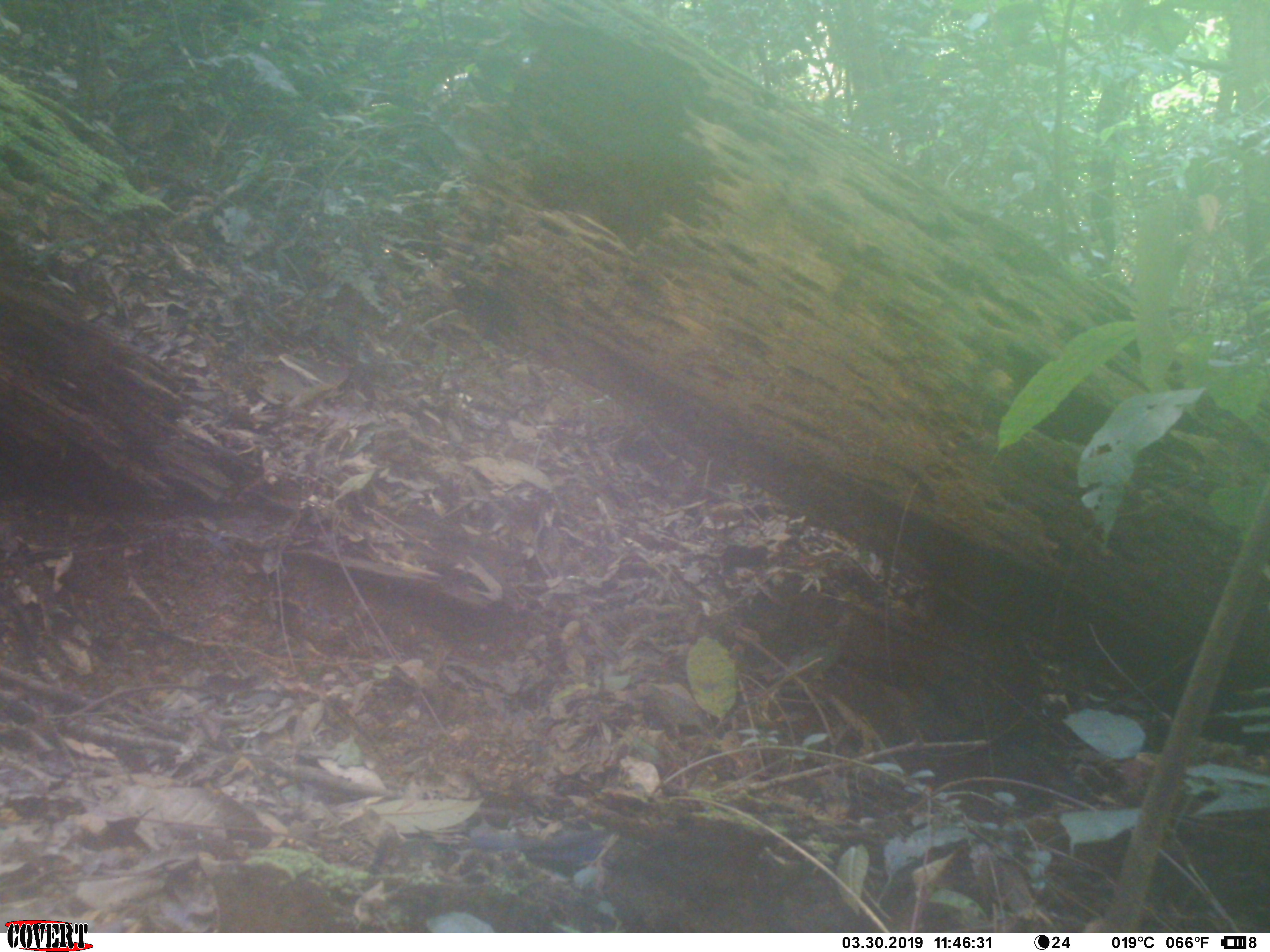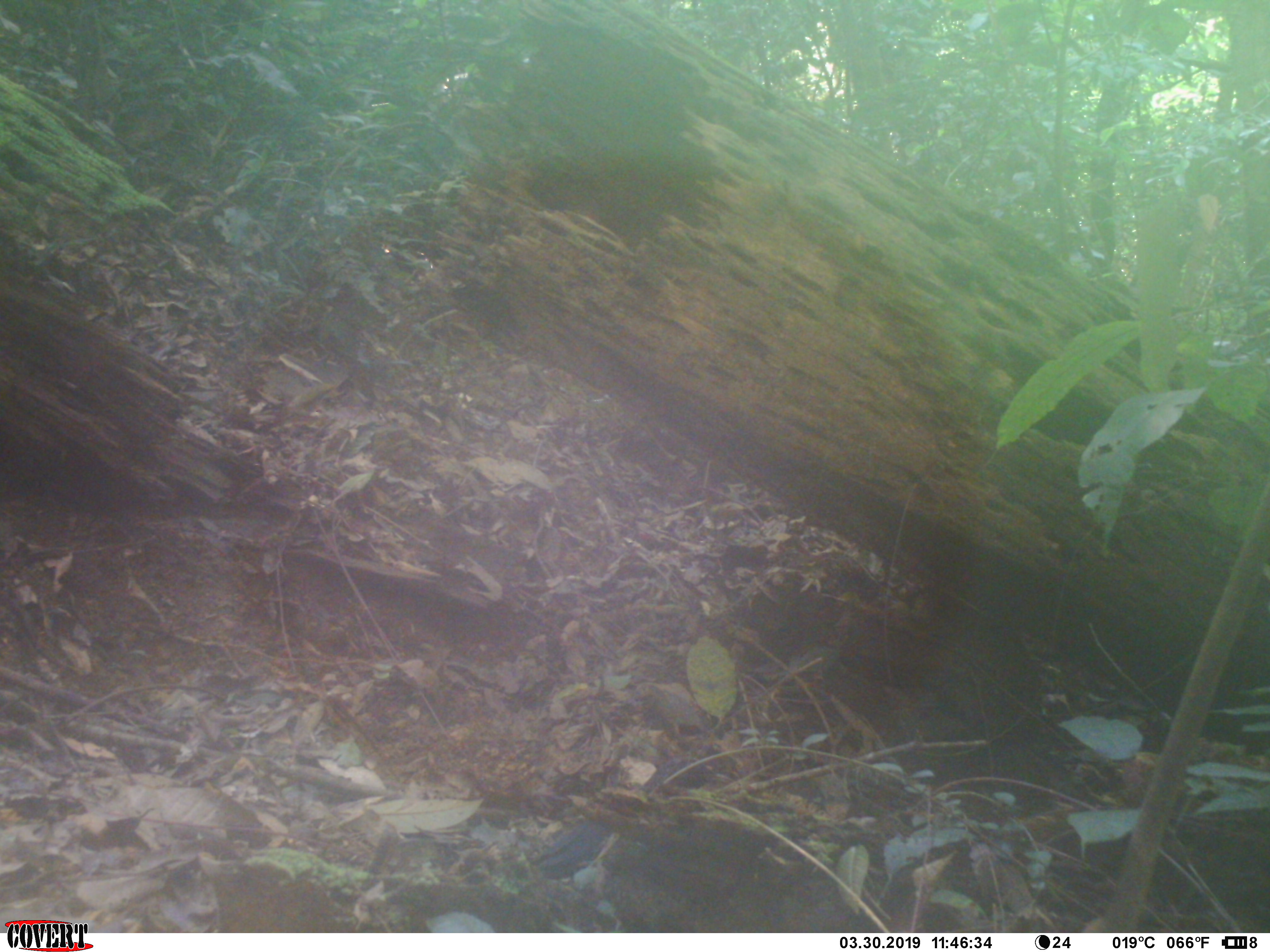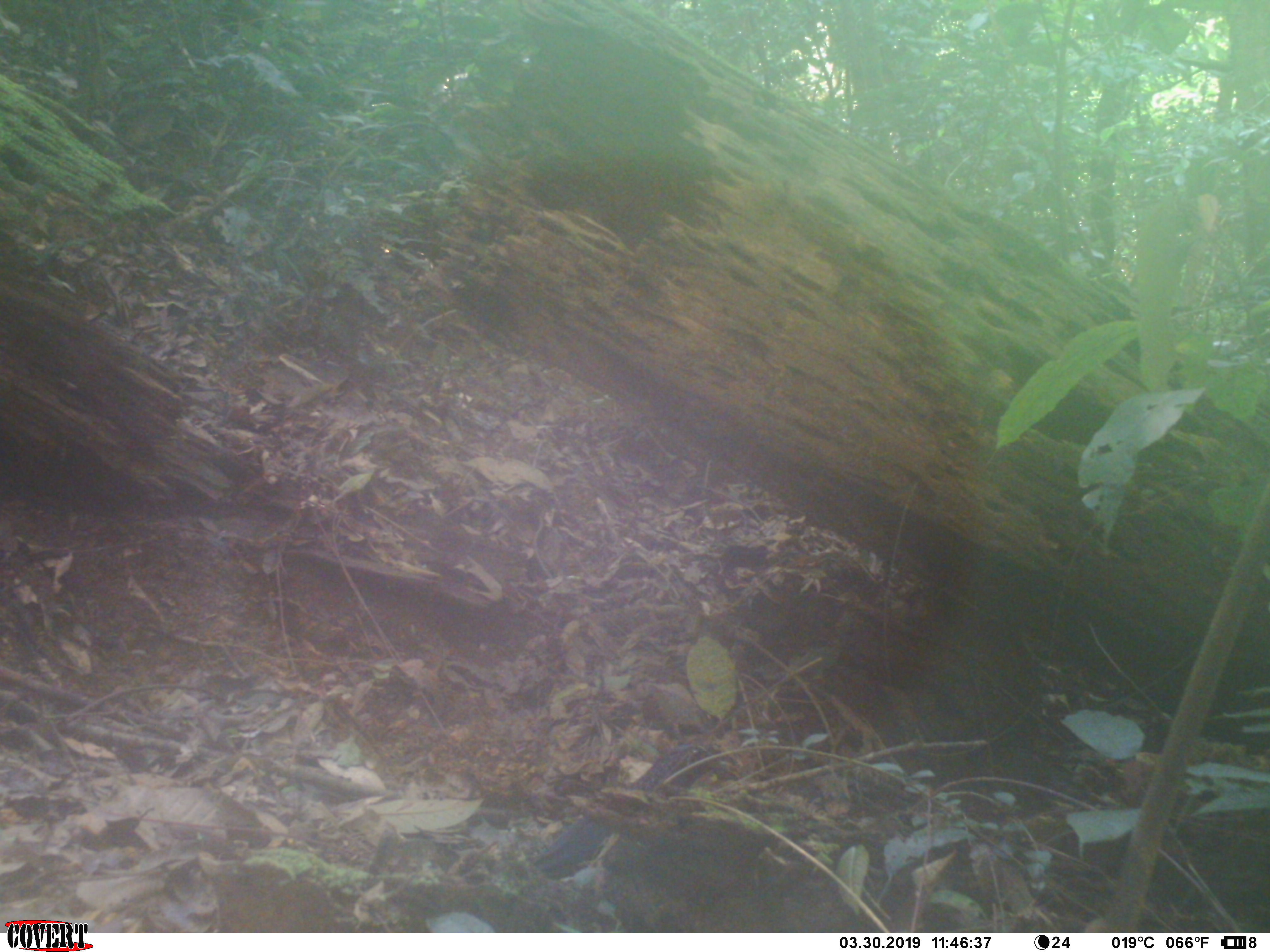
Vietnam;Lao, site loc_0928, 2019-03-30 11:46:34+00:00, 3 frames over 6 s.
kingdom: Animalia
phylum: Chordata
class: Aves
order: Passeriformes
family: Muscicapidae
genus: Myophonus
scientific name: Myophonus caeruleus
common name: blue whistling thrush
Blue whistling thrush (Myophonus caeruleus). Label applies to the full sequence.